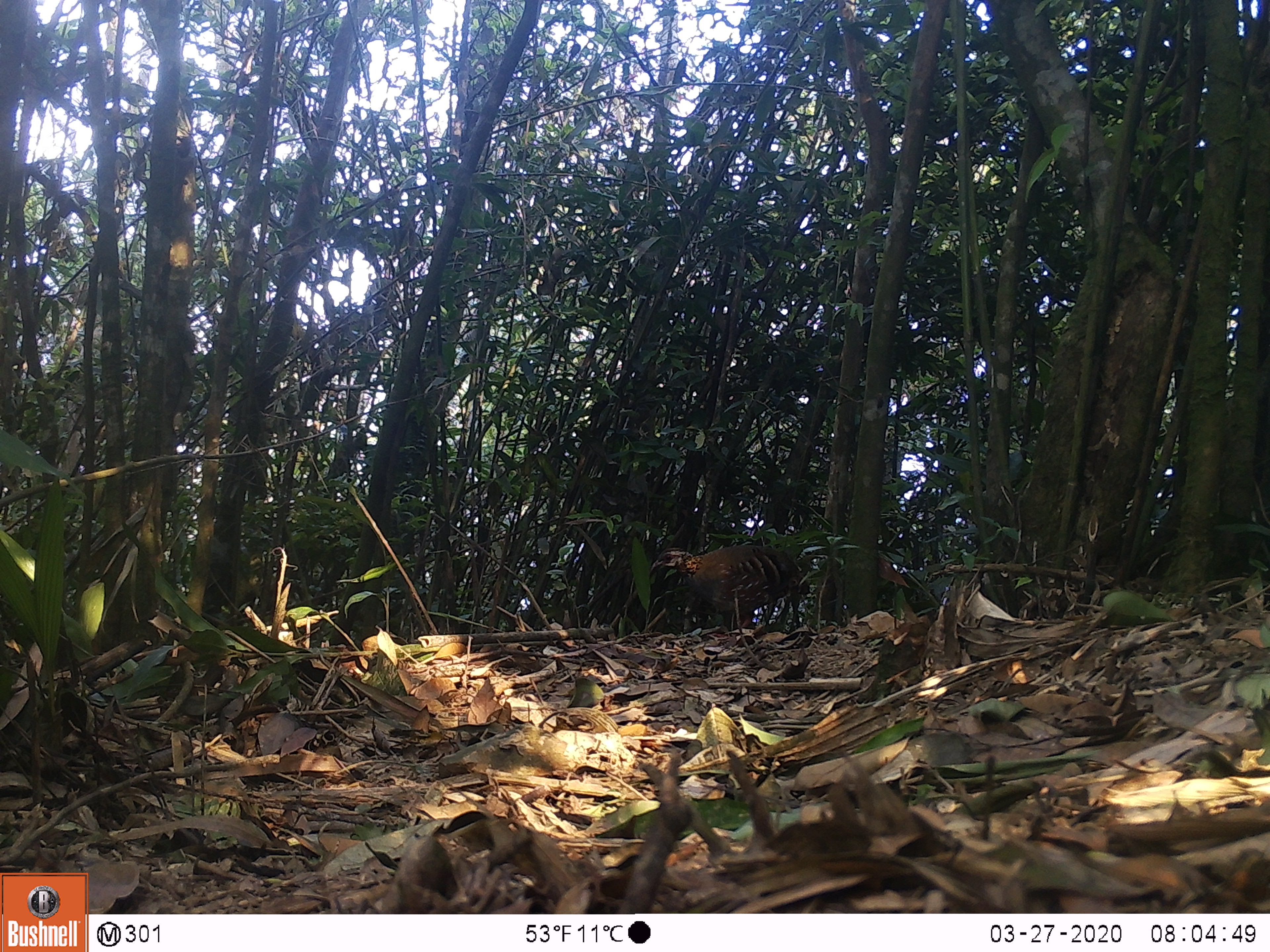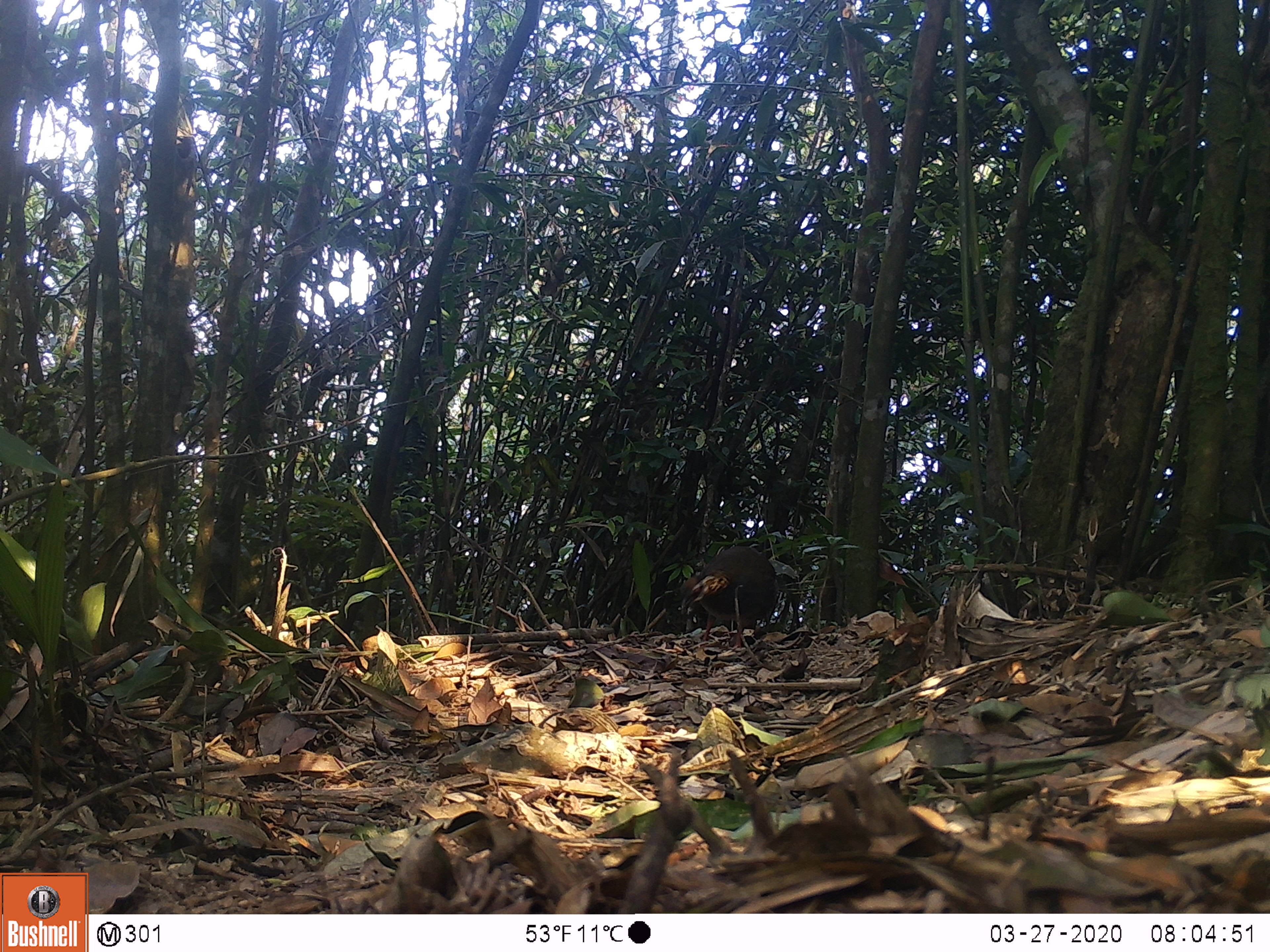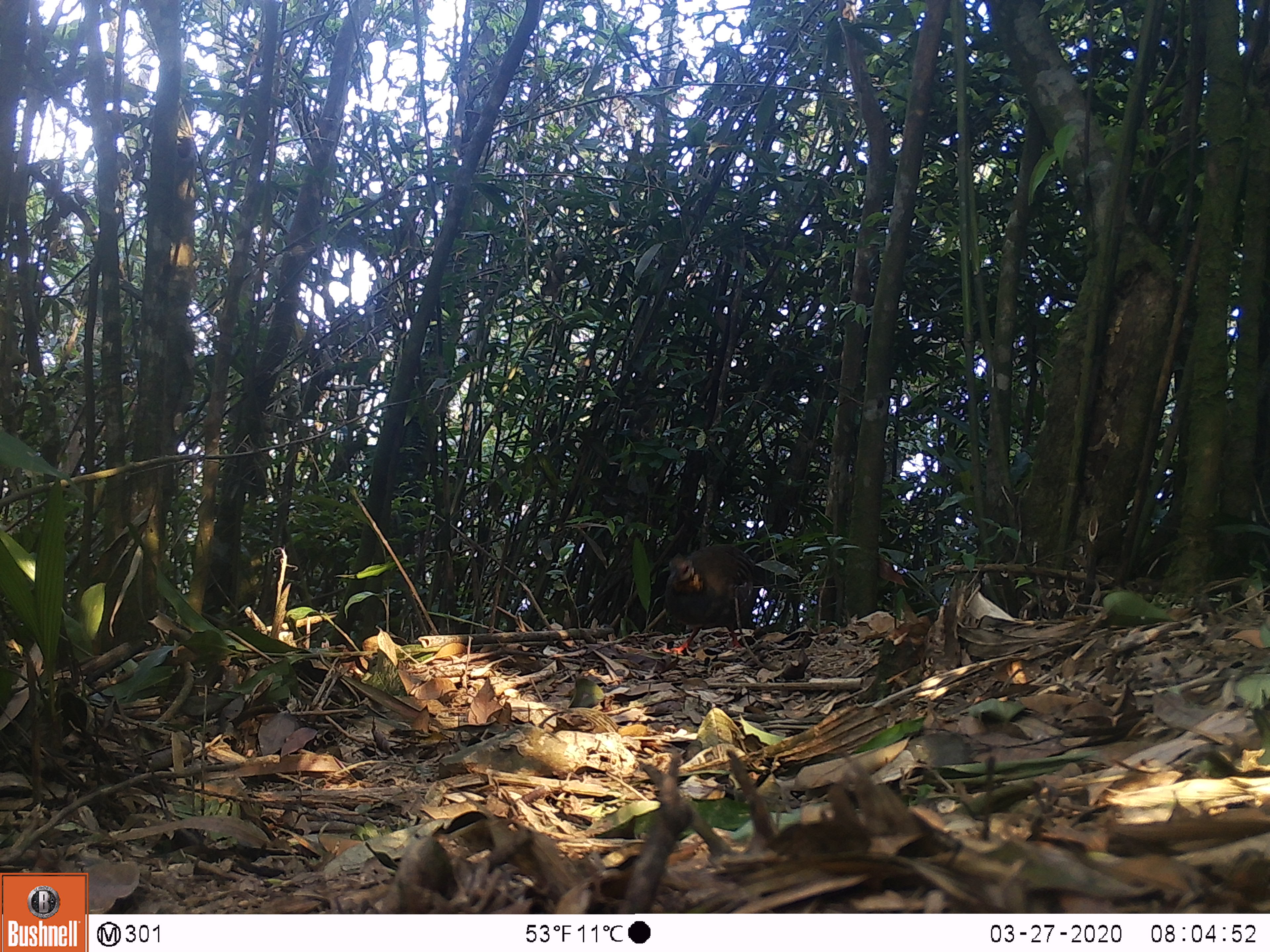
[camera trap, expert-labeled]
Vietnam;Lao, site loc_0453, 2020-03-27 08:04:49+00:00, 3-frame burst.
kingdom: Animalia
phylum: Chordata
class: Aves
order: Galliformes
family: Phasianidae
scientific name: Phasianidae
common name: partridge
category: unidentified partridge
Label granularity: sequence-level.